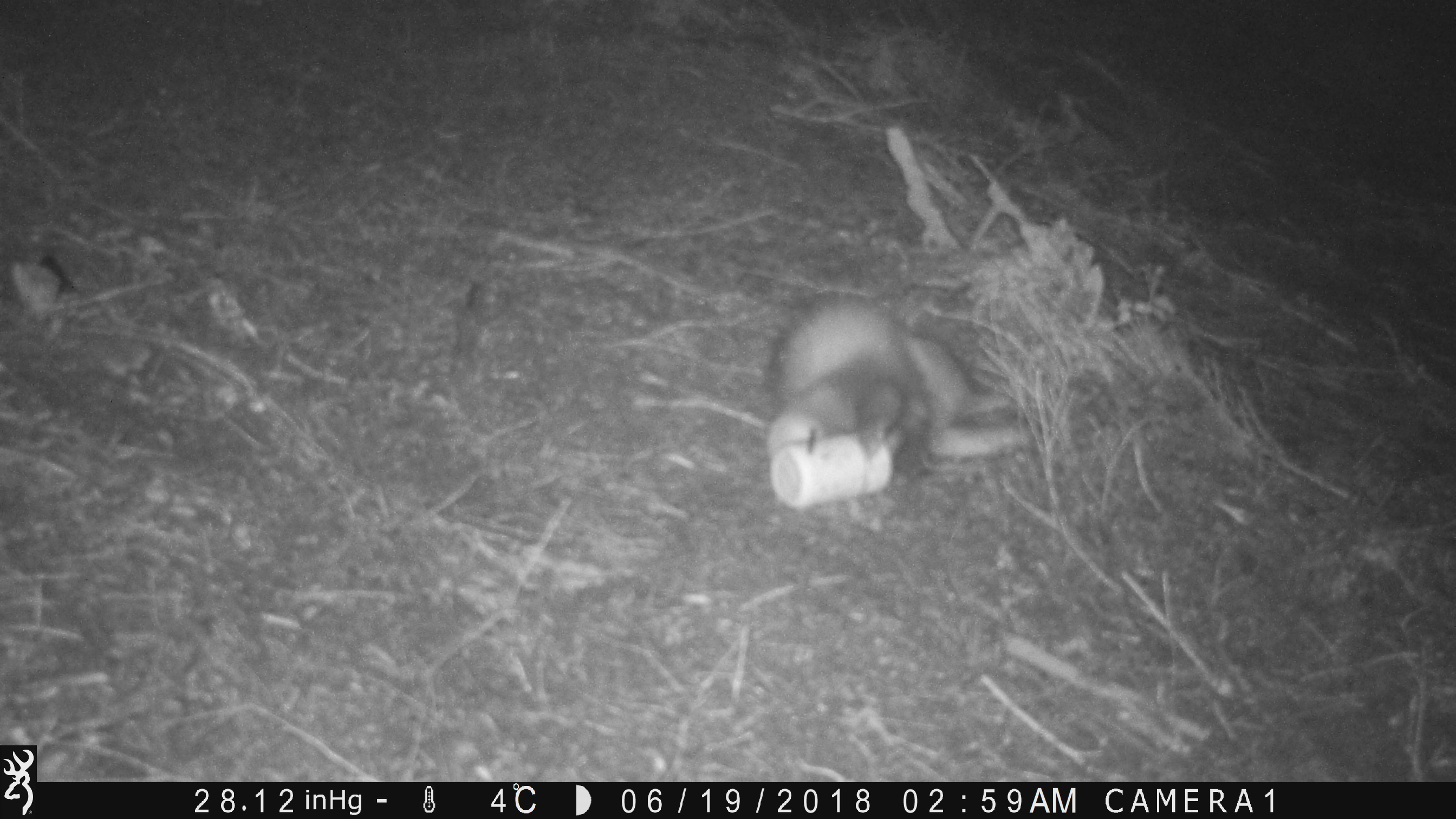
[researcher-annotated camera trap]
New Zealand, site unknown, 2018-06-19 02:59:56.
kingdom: Animalia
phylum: Chordata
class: Mammalia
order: Carnivora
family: Mustelidae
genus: Mustela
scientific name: Mustela furo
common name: ferret